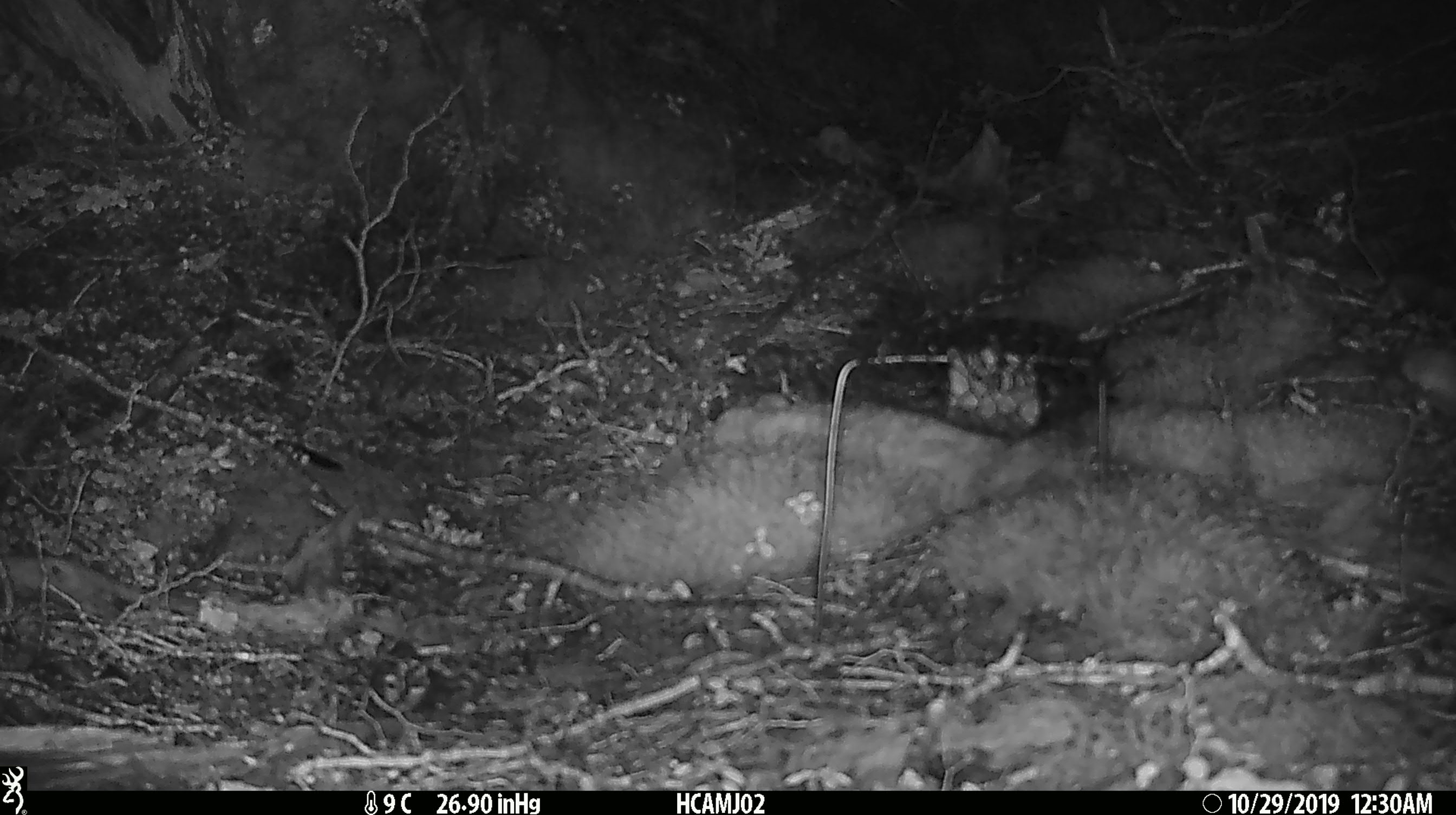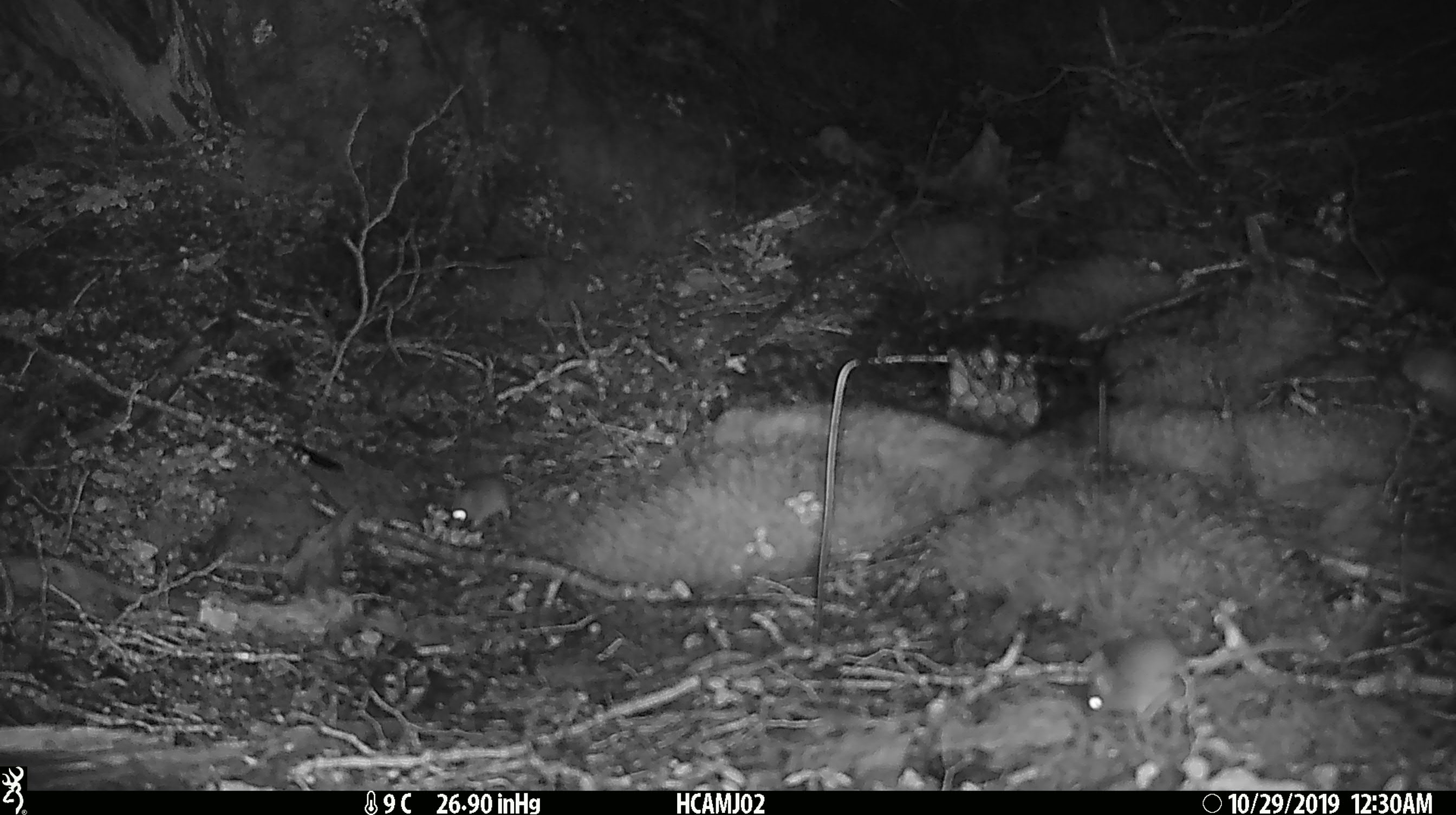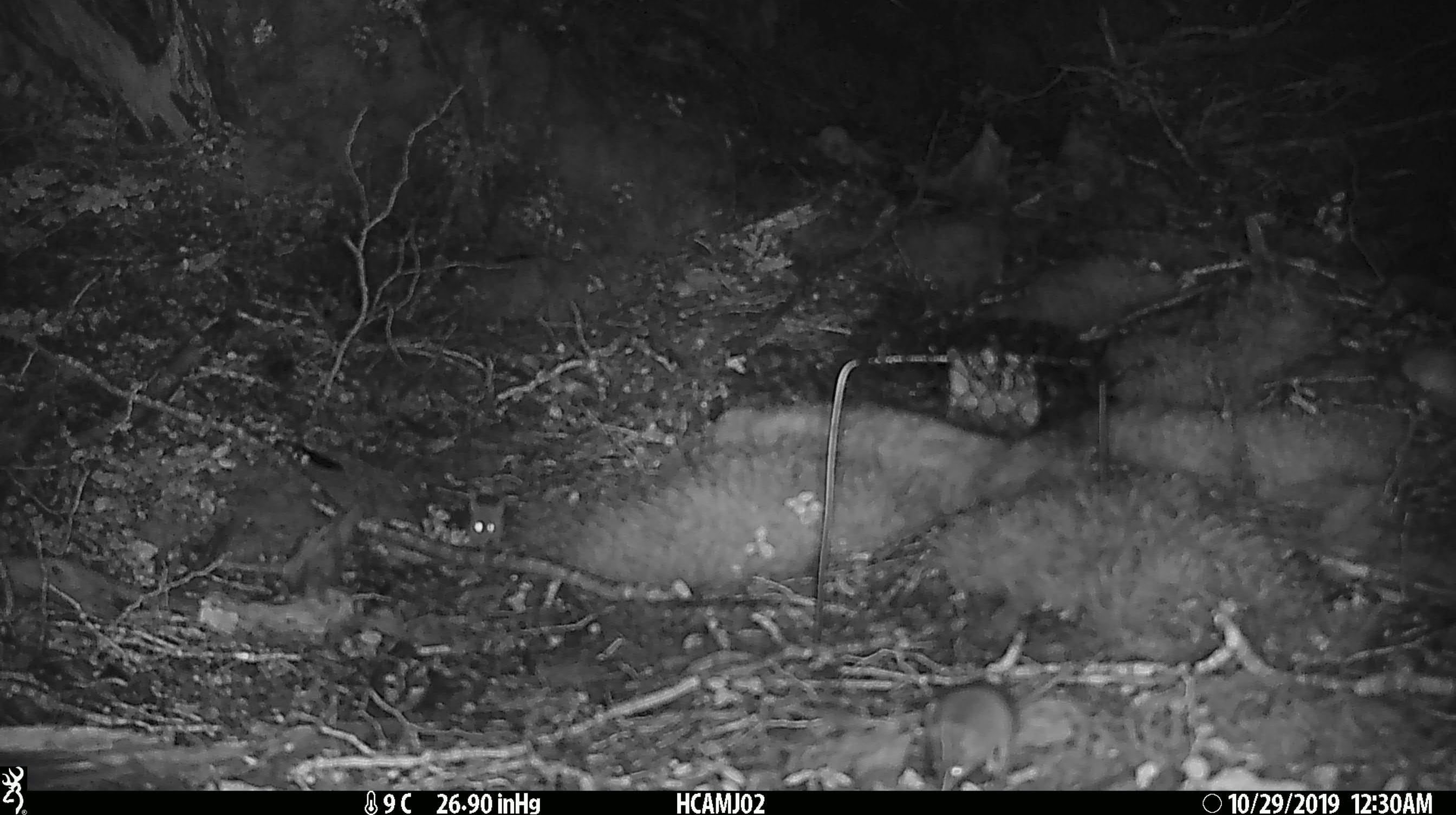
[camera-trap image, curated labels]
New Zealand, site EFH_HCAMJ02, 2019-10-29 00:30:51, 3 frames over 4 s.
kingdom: Animalia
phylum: Chordata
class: Mammalia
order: Rodentia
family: Muridae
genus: Mus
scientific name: Mus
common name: mouse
Mouse (Mus).